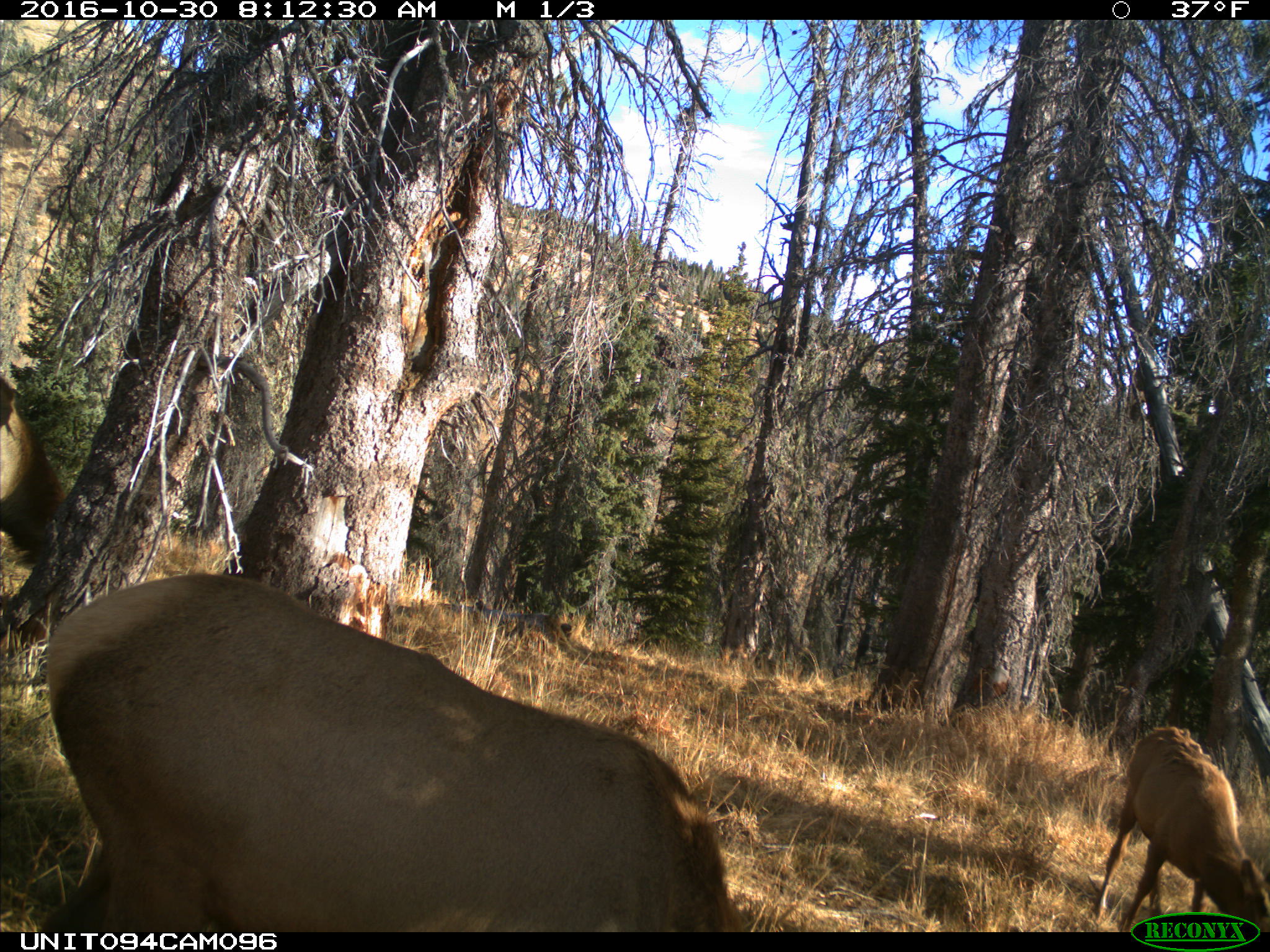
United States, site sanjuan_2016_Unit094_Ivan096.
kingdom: Animalia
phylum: Chordata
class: Mammalia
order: Artiodactyla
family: Cervidae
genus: Cervus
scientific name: Cervus elaphus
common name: red deer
Cervus elaphus (red deer).